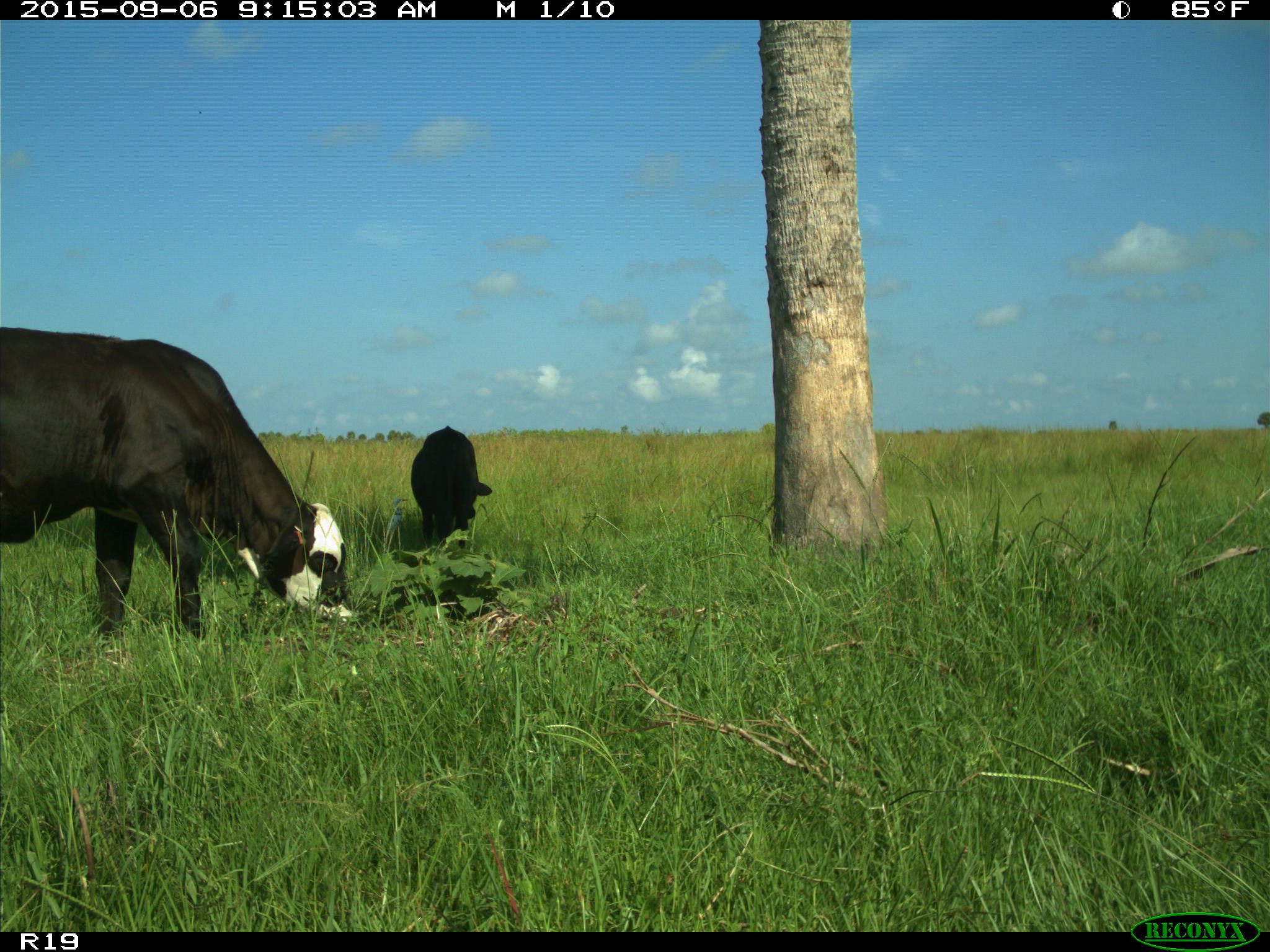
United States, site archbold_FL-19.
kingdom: Animalia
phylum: Chordata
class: Mammalia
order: Artiodactyla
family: Bovidae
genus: Bos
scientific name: Bos taurus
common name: domestic cow